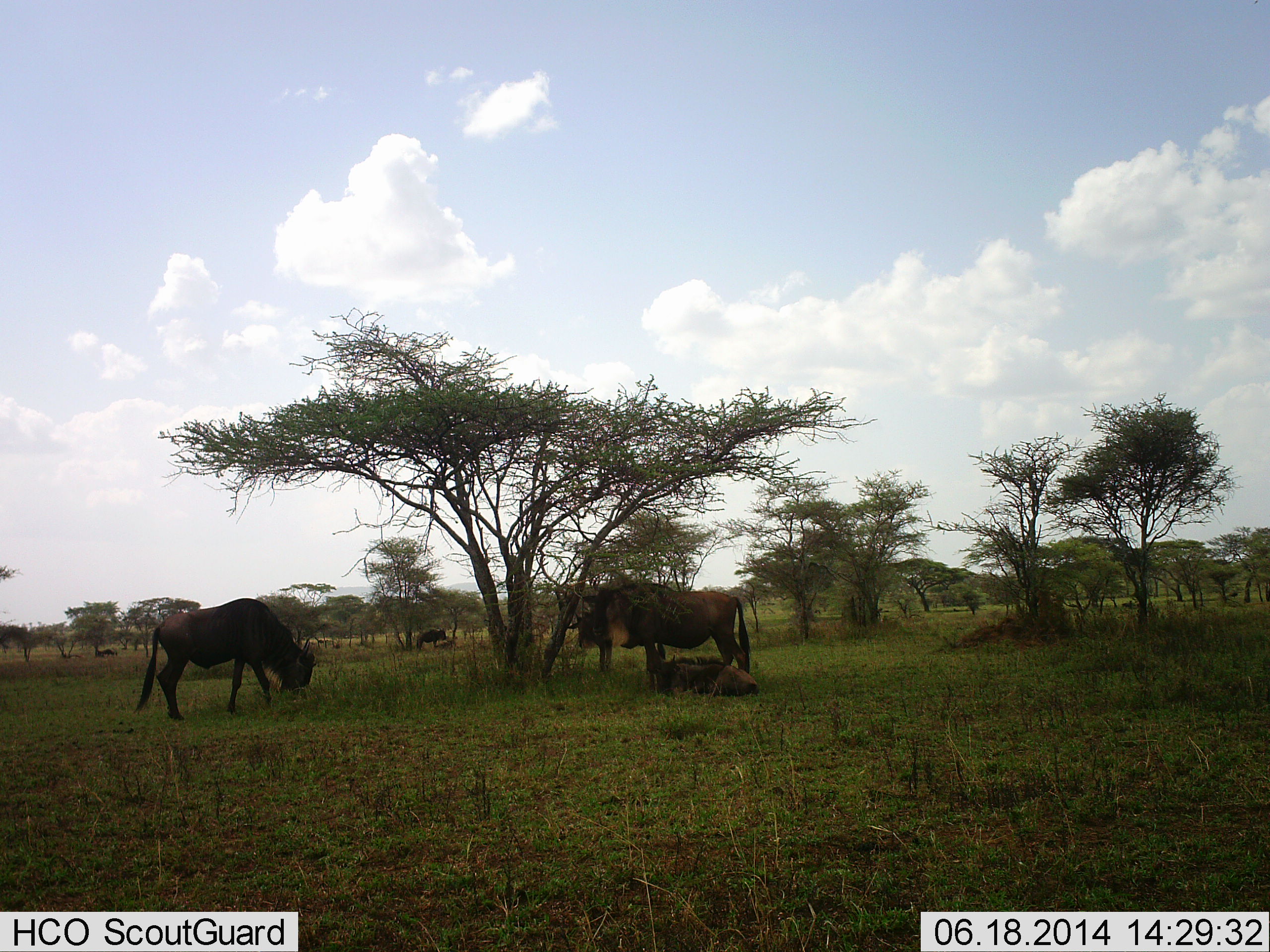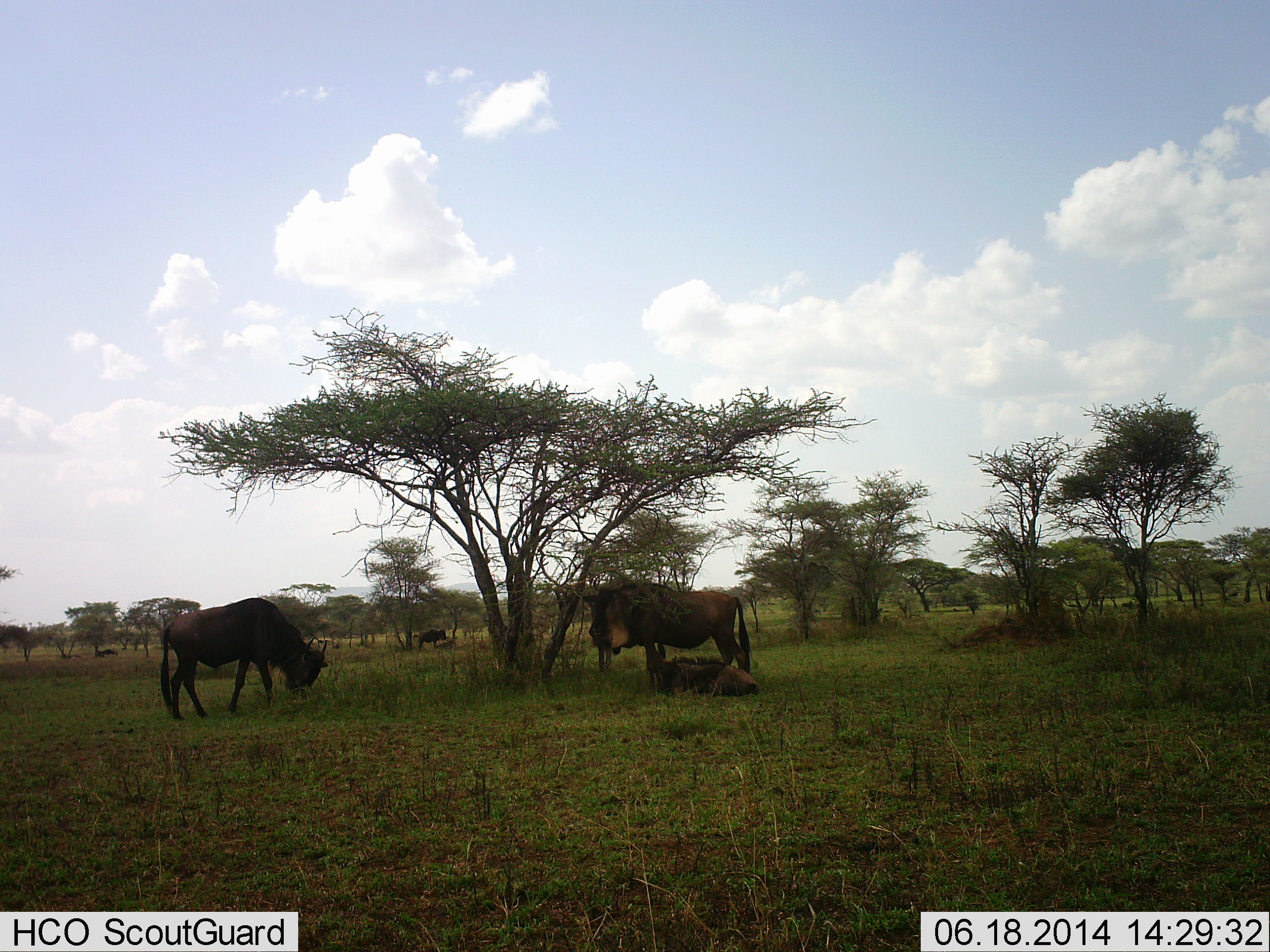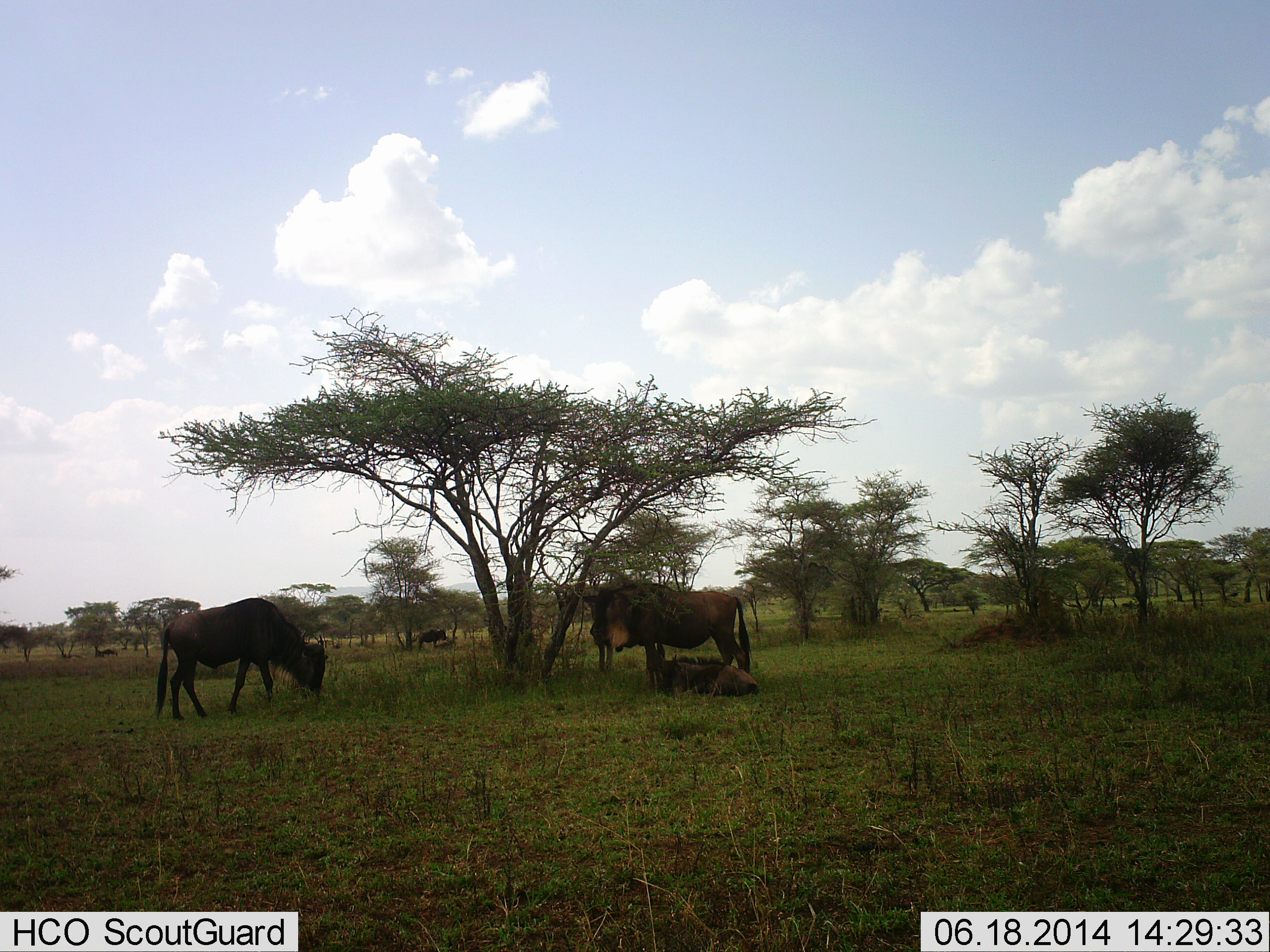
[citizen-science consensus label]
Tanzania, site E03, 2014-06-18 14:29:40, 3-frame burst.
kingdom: Animalia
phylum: Chordata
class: Mammalia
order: Artiodactyla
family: Bovidae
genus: Connochaetes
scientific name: Connochaetes taurinus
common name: blue wildebeest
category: wildebeest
Wildebeest (blue wildebeest) (Connochaetes taurinus), count 4. Behavior (volunteer vote fractions): standing 58%, resting 67%, moving 0%, interacting 0%. Young present (vote fraction): 42%. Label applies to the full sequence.